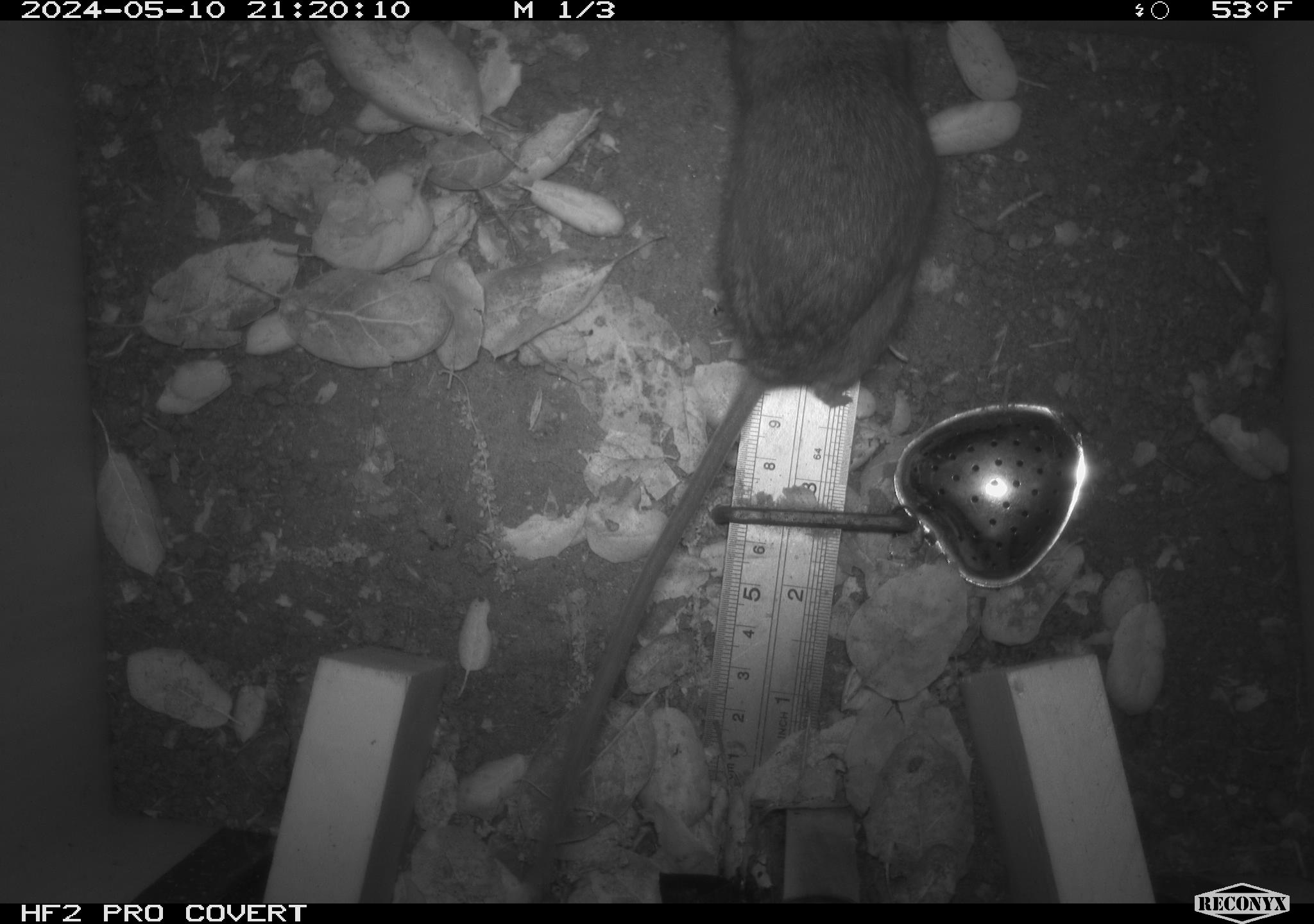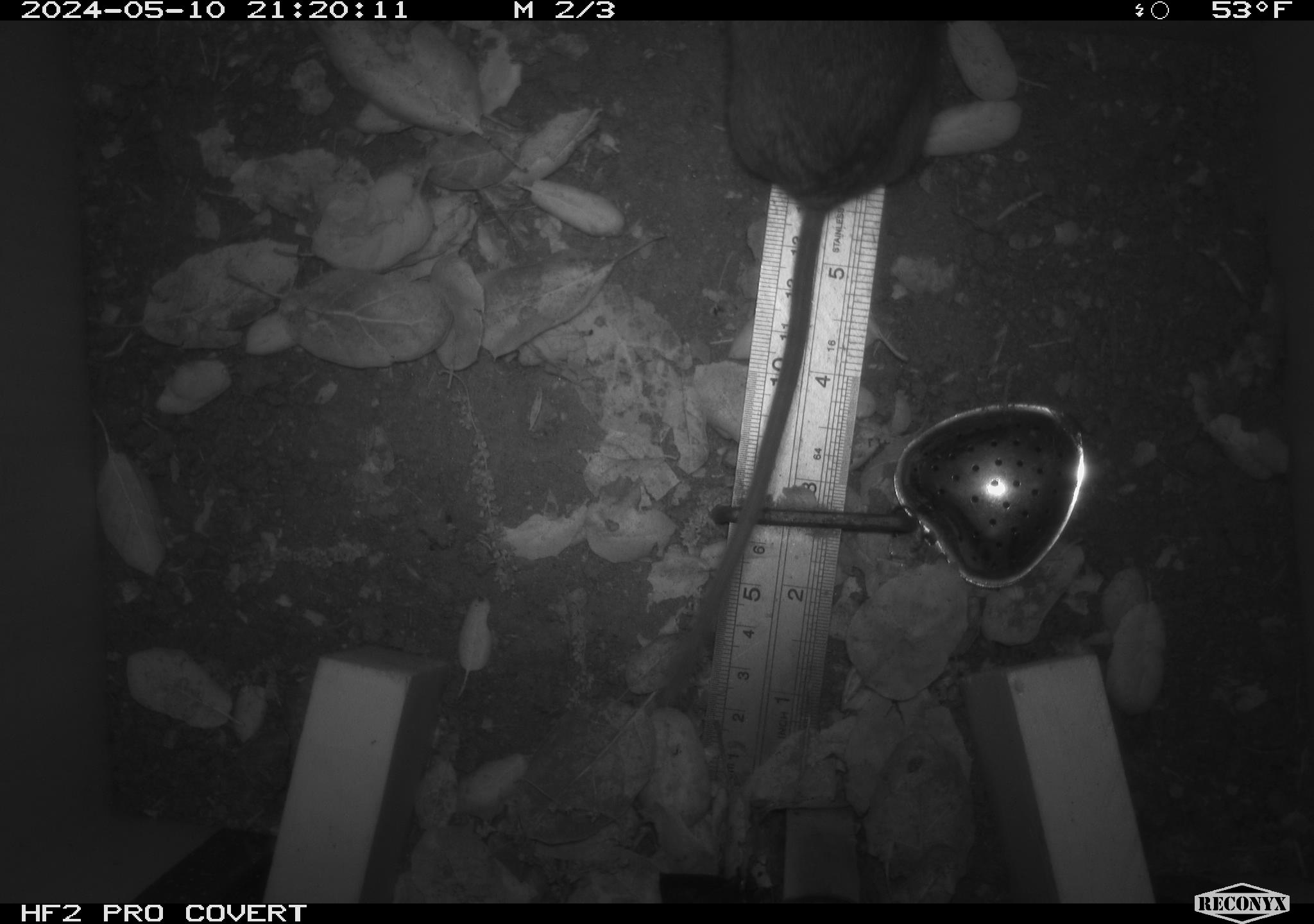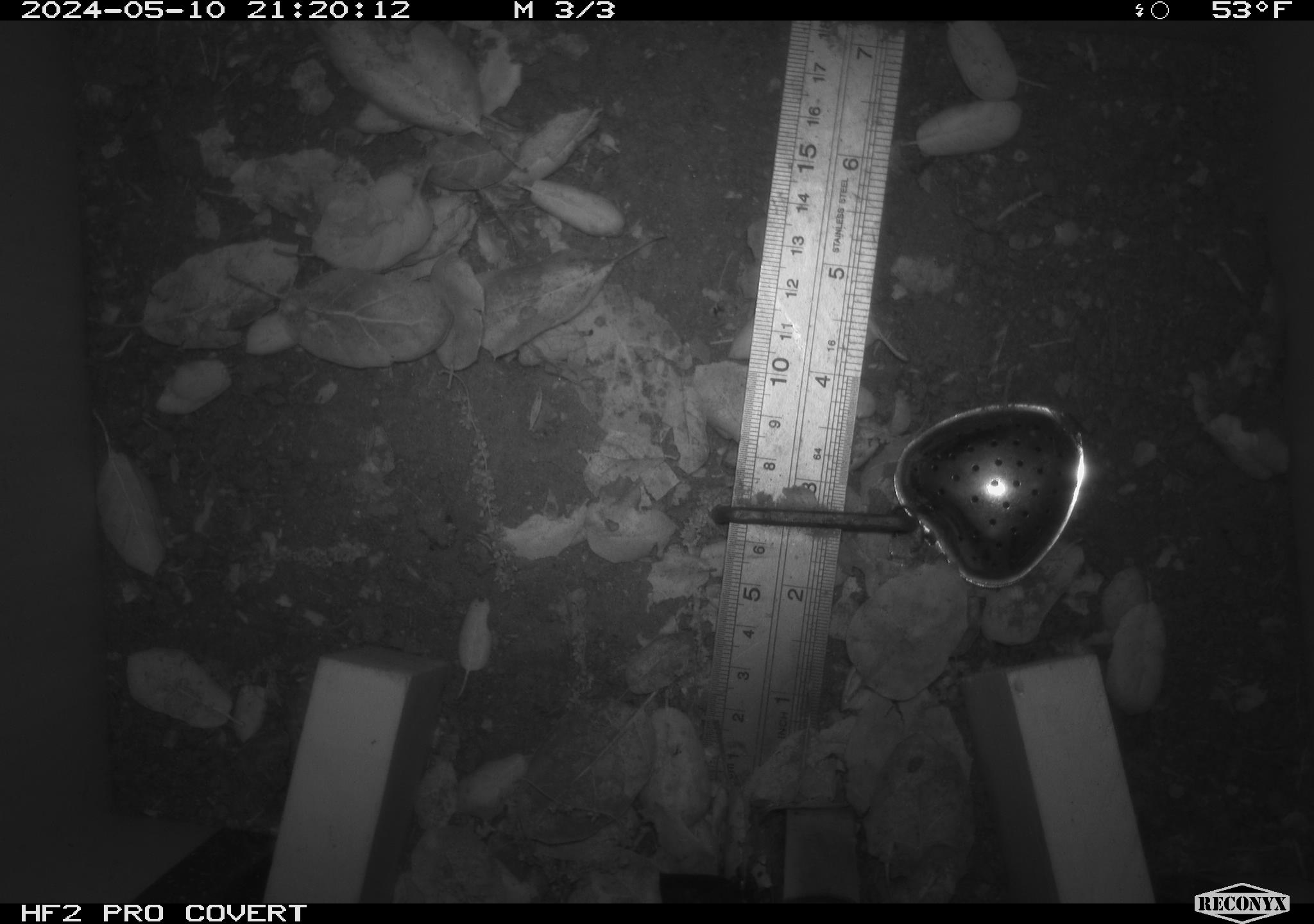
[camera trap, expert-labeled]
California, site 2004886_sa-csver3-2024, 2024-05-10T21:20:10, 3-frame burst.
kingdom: Animalia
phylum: Chordata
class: Mammalia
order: Rodentia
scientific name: Rodentia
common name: rodent